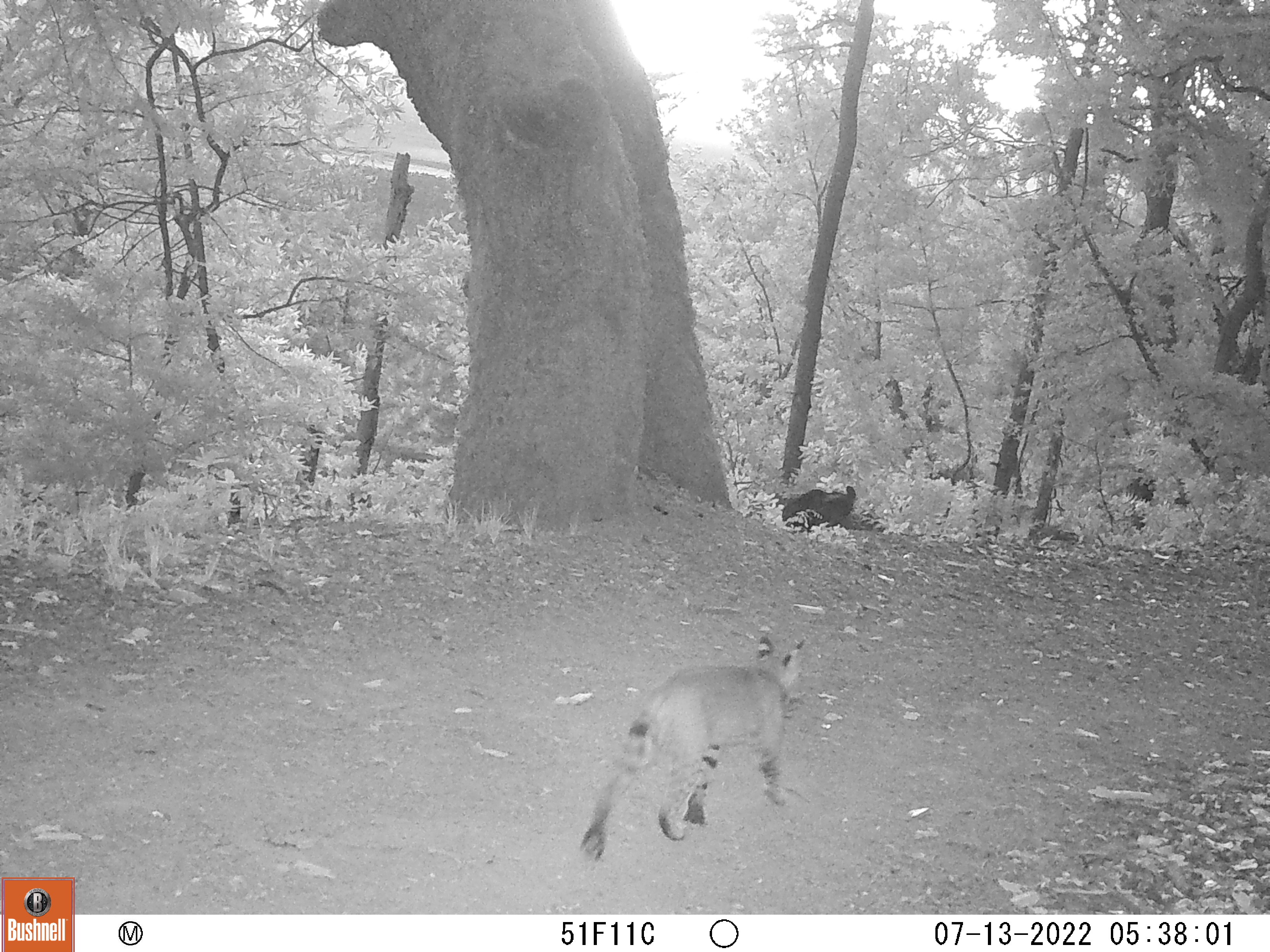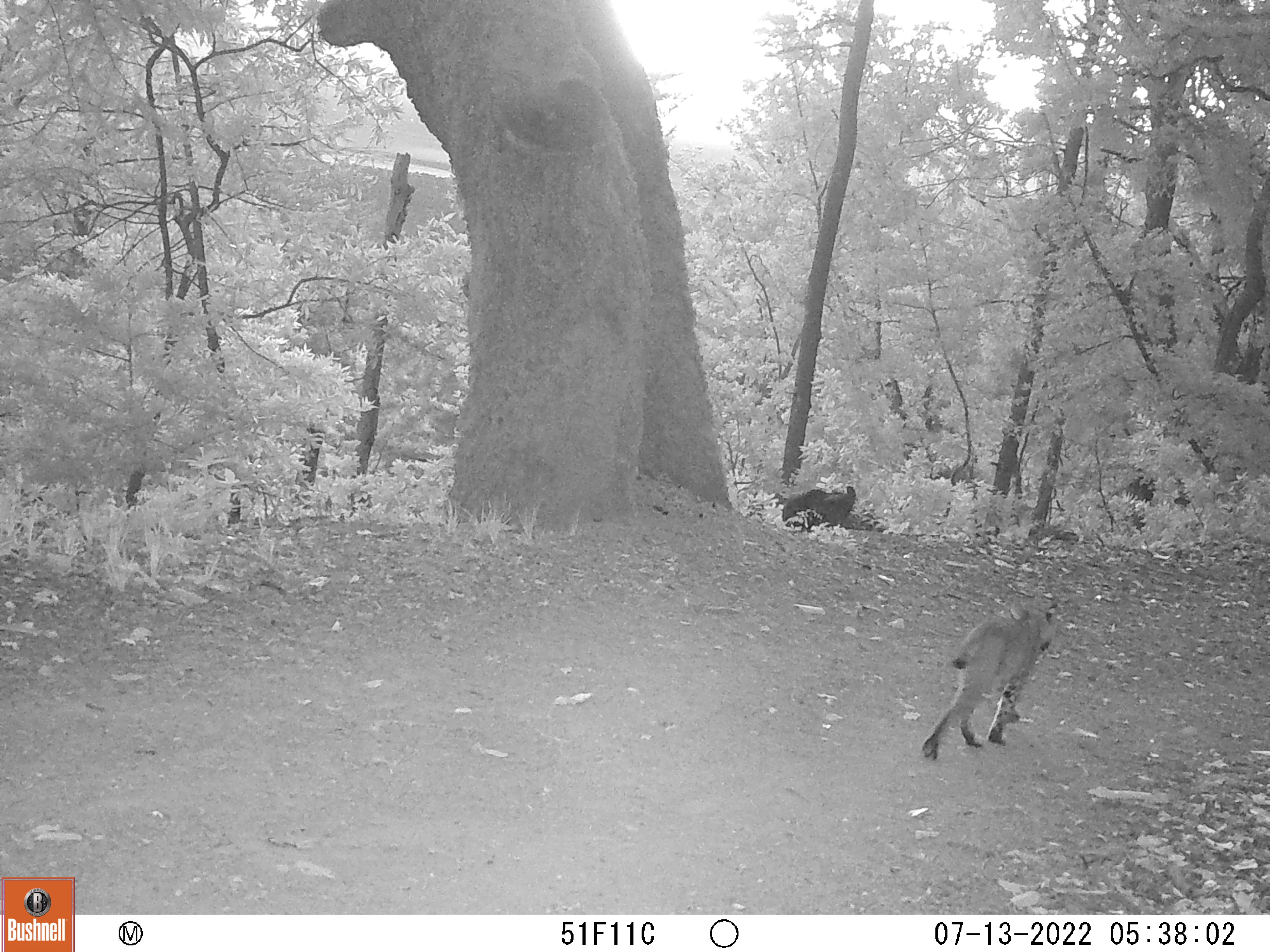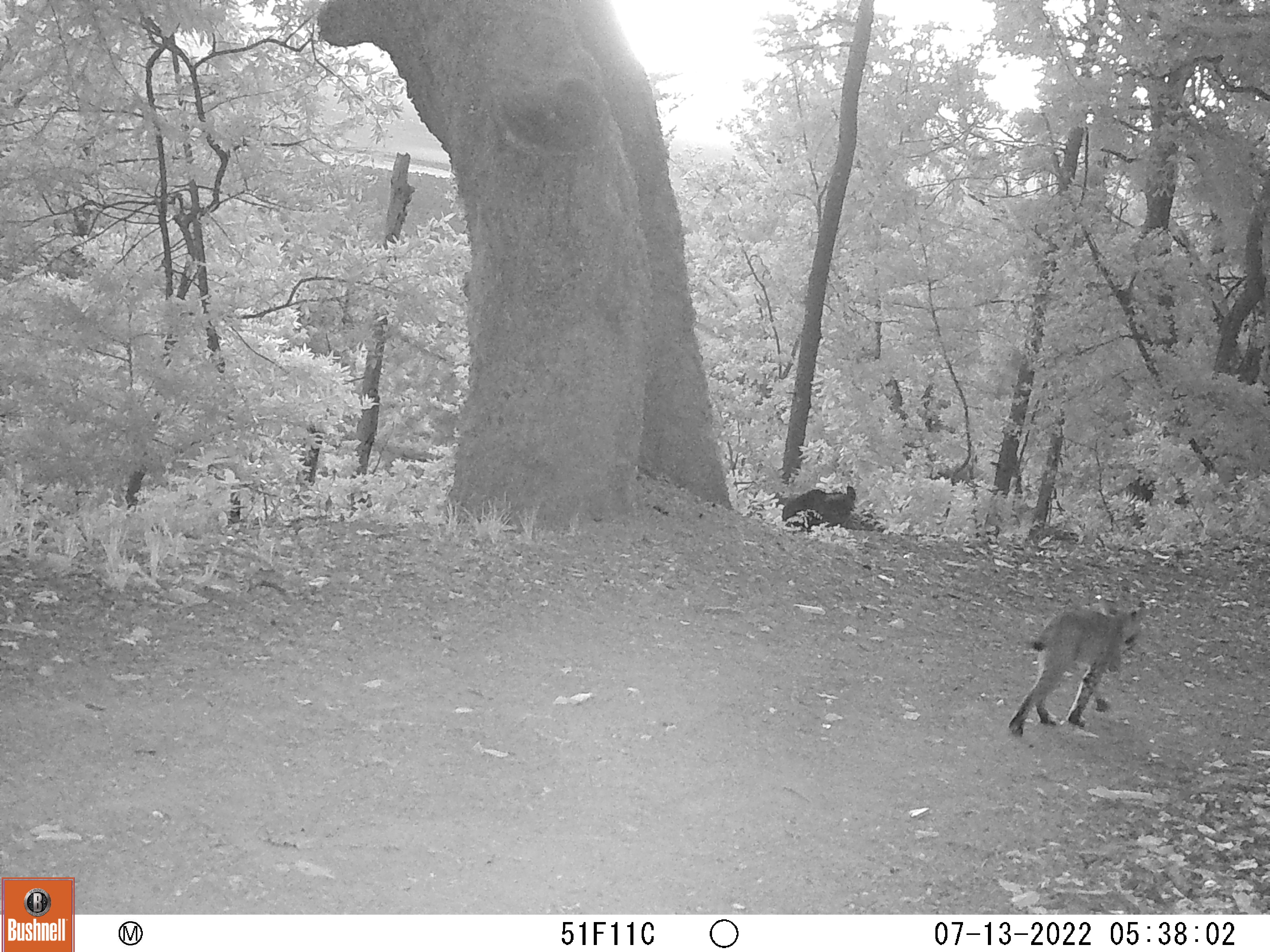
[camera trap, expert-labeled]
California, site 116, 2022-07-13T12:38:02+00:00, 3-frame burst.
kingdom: Animalia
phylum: Chordata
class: Mammalia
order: Carnivora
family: Felidae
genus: Lynx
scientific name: Lynx rufus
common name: bobcat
Bobcat (Lynx rufus).